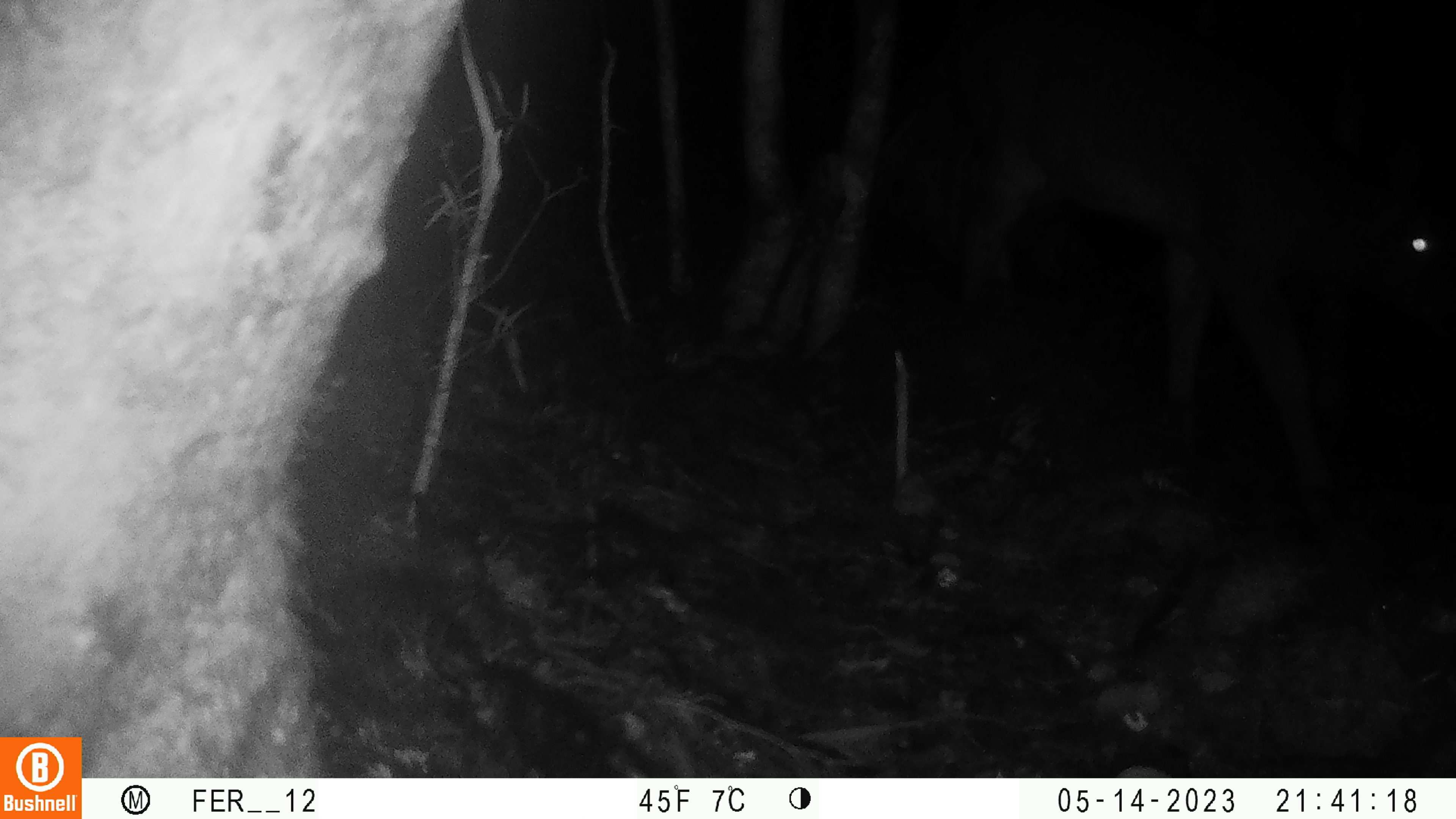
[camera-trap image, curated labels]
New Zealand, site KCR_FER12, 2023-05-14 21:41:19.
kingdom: Animalia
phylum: Chordata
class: Mammalia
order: Artiodactyla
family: Cervidae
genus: Odocoileus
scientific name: Odocoileus virginianus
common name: white-tailed deer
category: white tailed deer